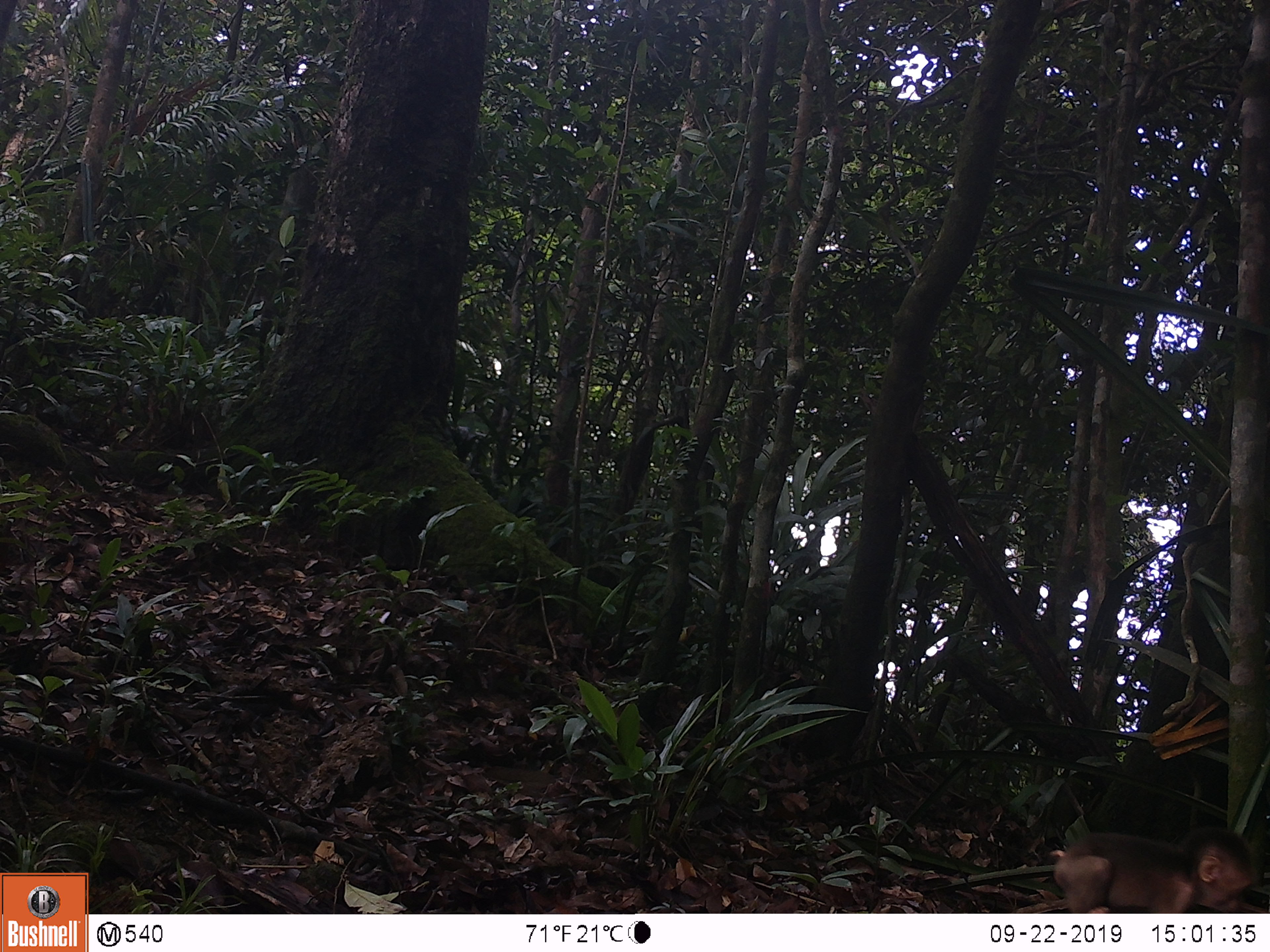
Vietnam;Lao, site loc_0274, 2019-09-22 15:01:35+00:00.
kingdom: Animalia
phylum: Chordata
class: Mammalia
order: Primates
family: Cercopithecidae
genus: Macaca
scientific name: Macaca arctoides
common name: stump-tailed macaque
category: stump tailed macaque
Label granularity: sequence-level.